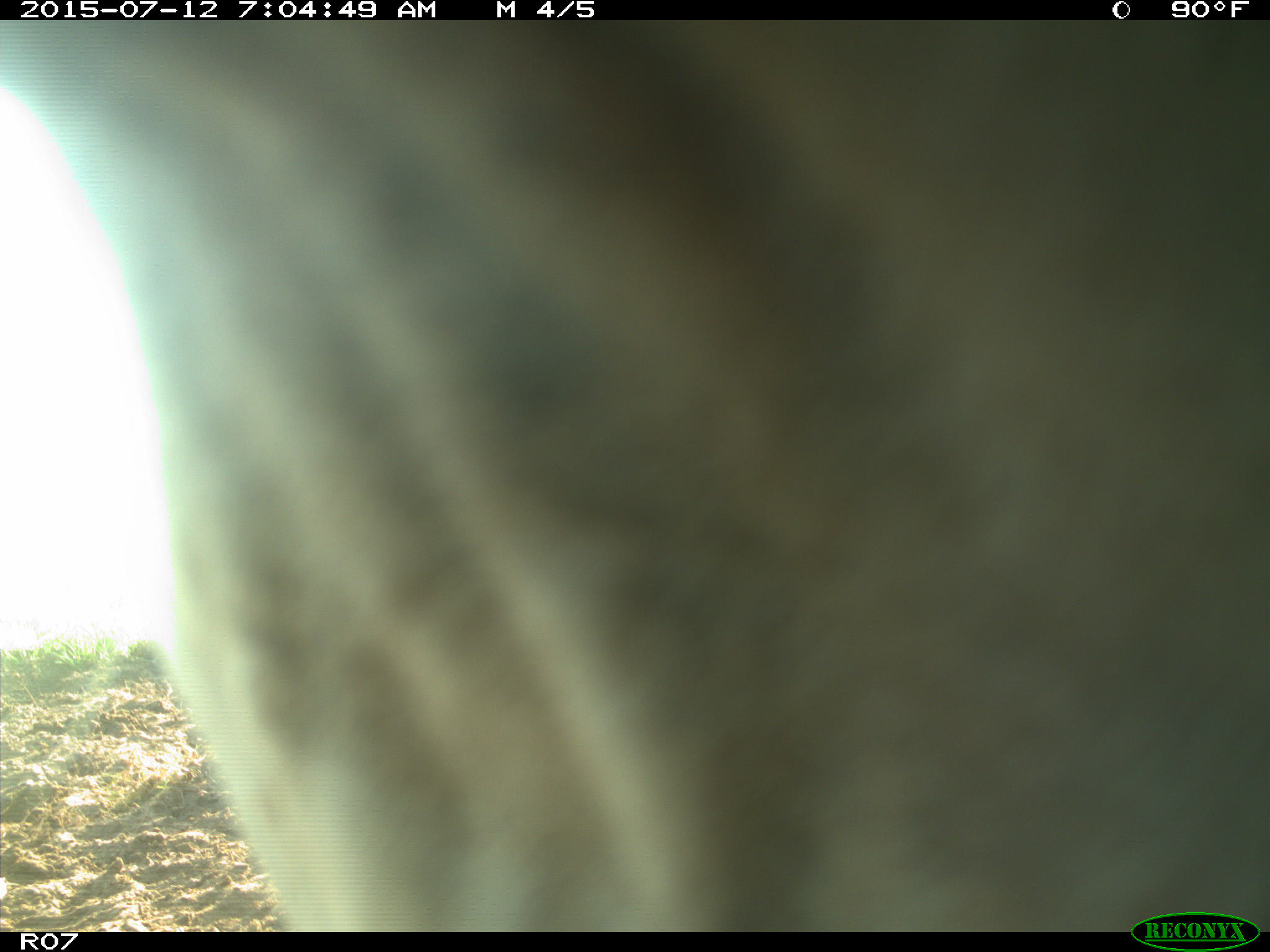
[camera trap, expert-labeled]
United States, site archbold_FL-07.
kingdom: Animalia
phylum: Chordata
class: Mammalia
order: Artiodactyla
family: Bovidae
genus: Bos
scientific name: Bos taurus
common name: domestic cow